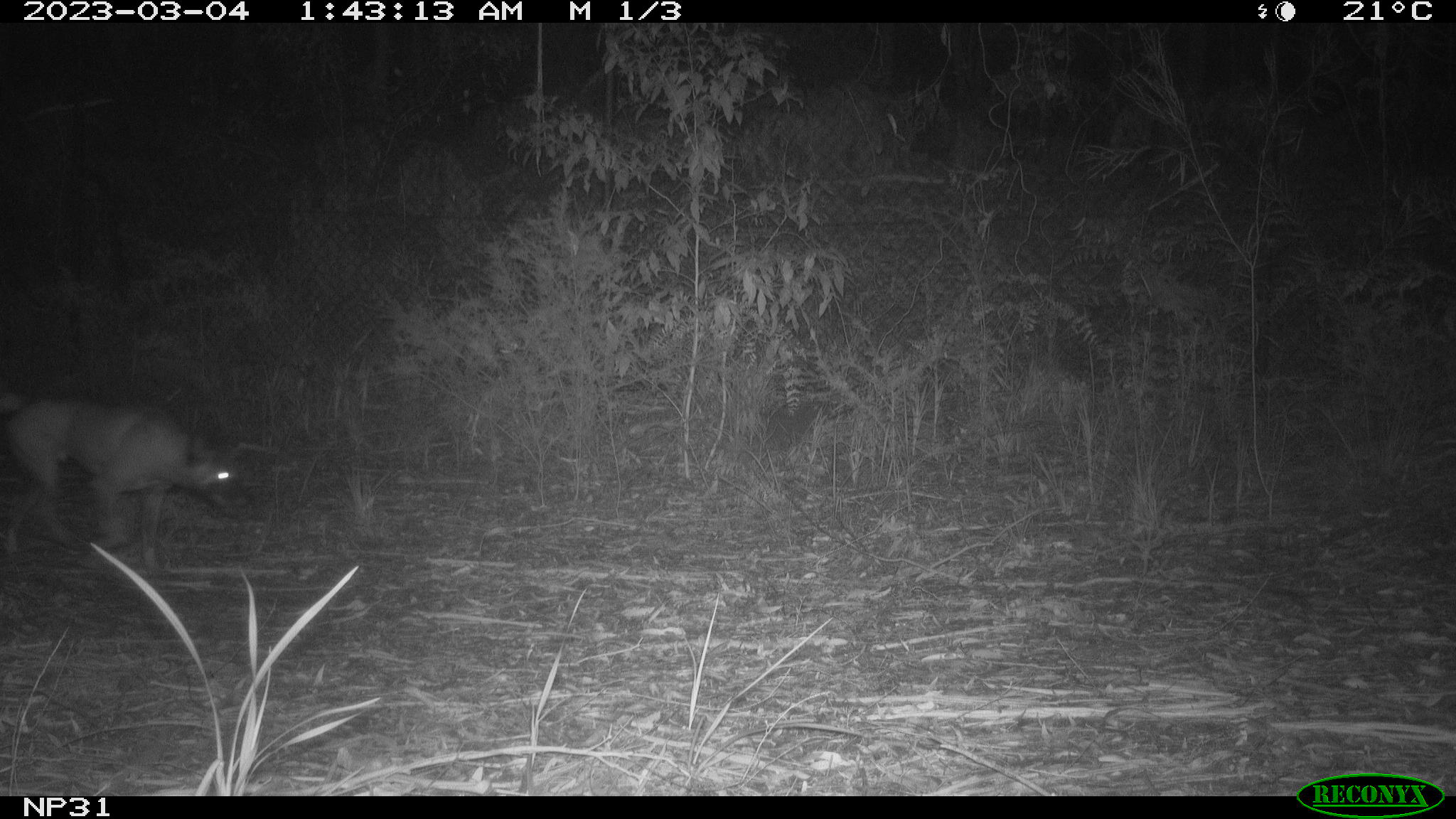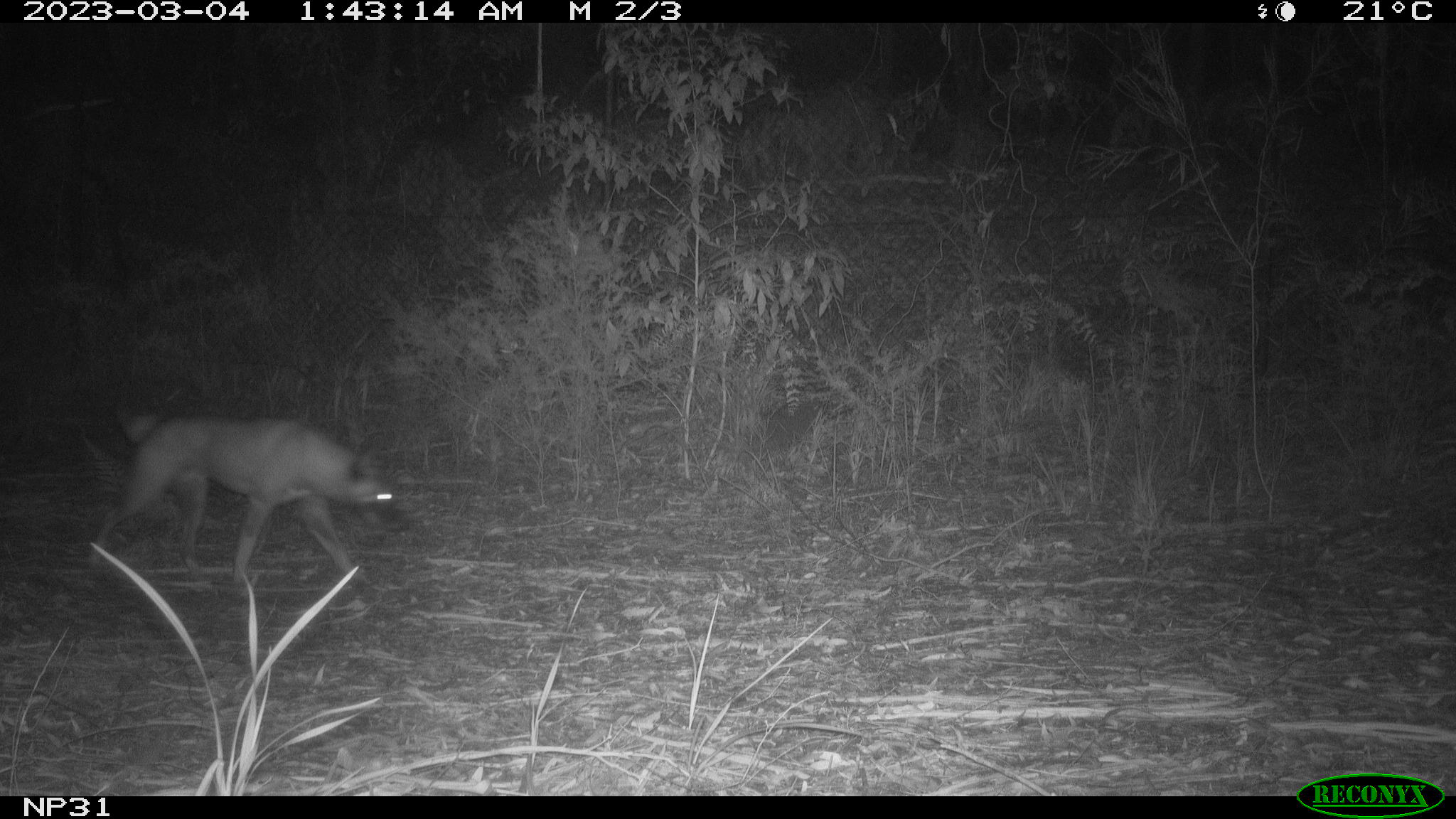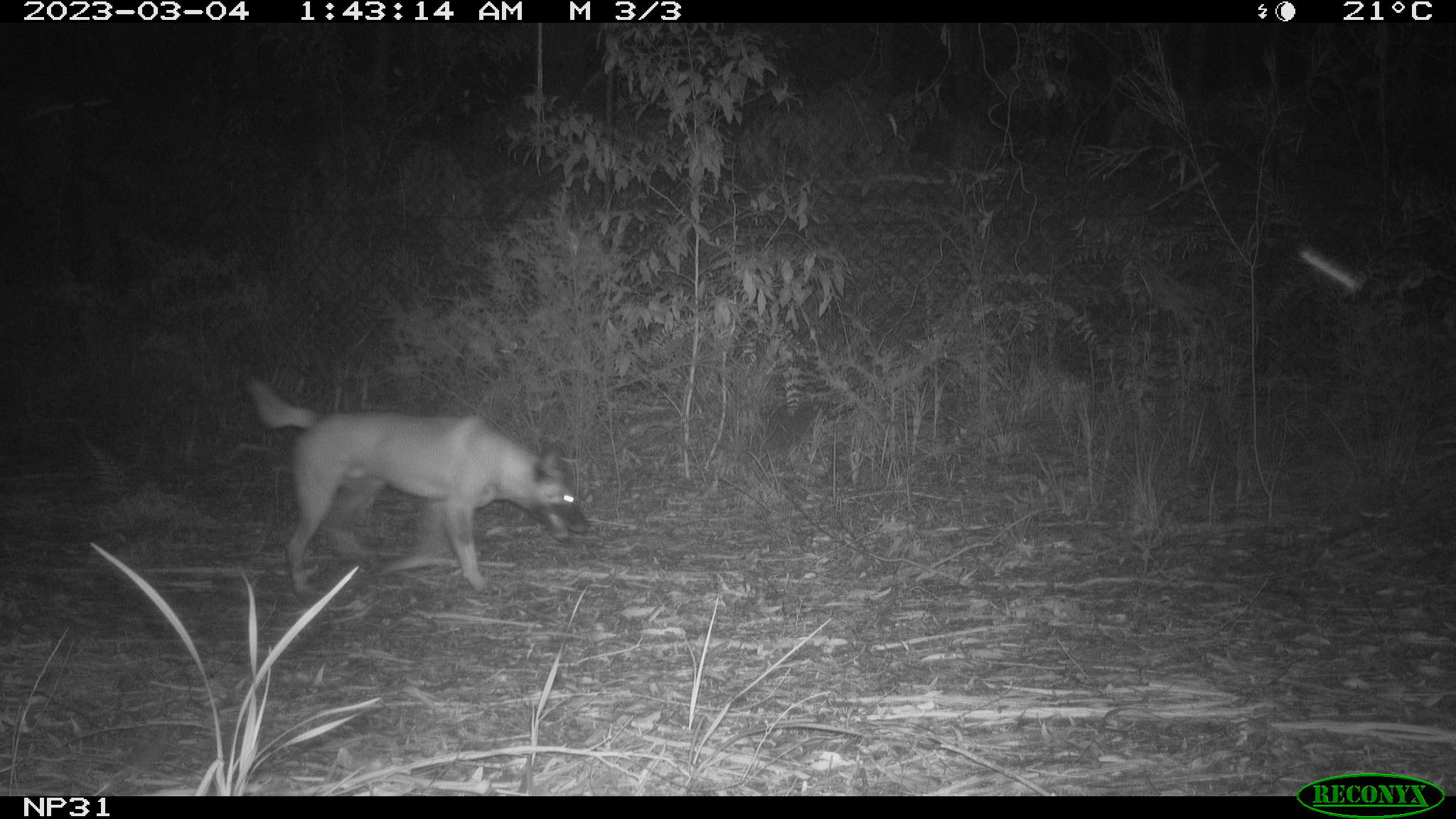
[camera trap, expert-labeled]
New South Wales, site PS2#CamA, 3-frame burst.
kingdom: Animalia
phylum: Chordata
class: Mammalia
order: Carnivora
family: Canidae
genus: Canis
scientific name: Canis familiaris dingo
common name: dingo